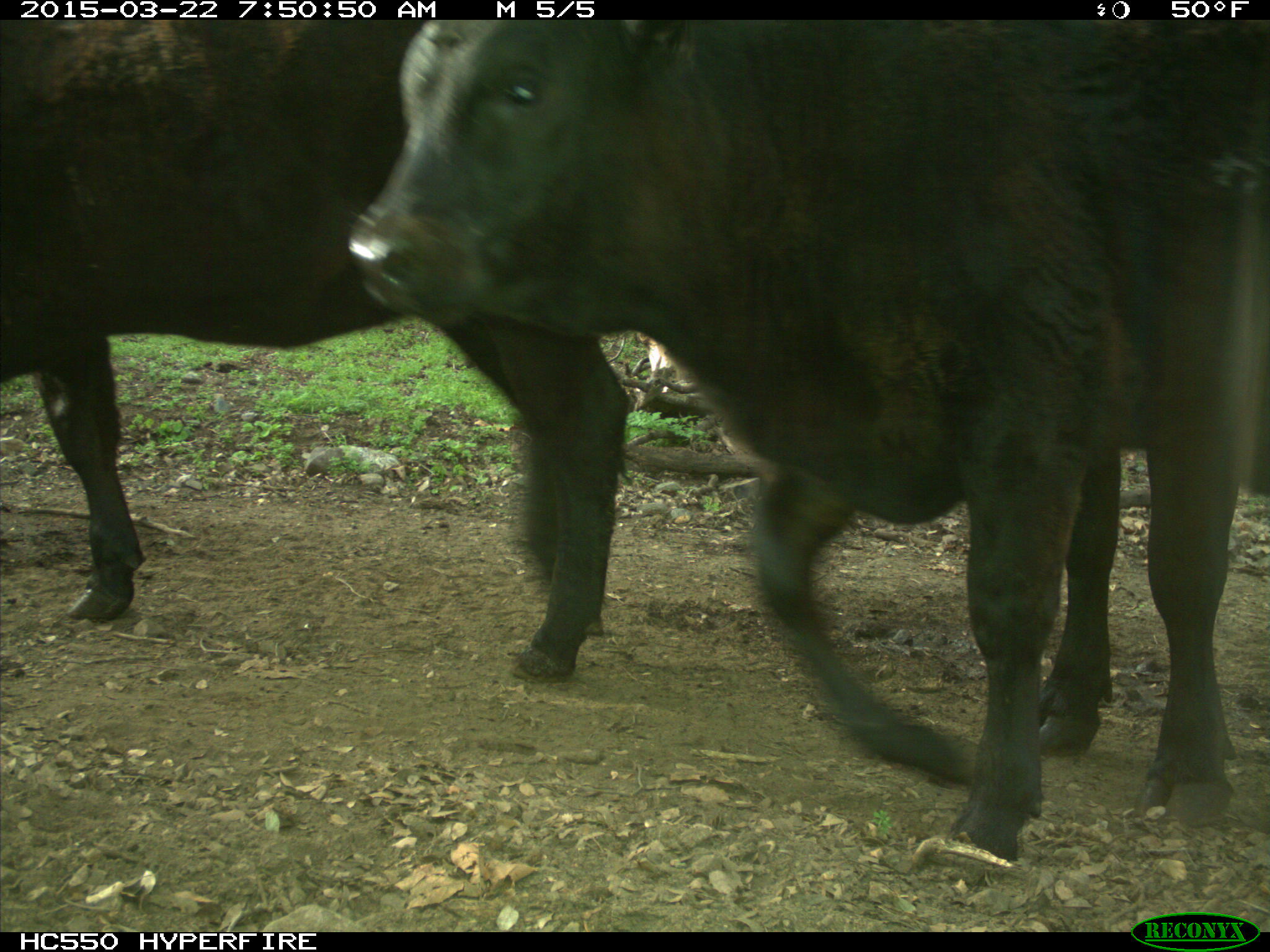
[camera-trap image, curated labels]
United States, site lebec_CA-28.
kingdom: Animalia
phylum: Chordata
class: Mammalia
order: Artiodactyla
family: Bovidae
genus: Bos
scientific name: Bos taurus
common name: domestic cow